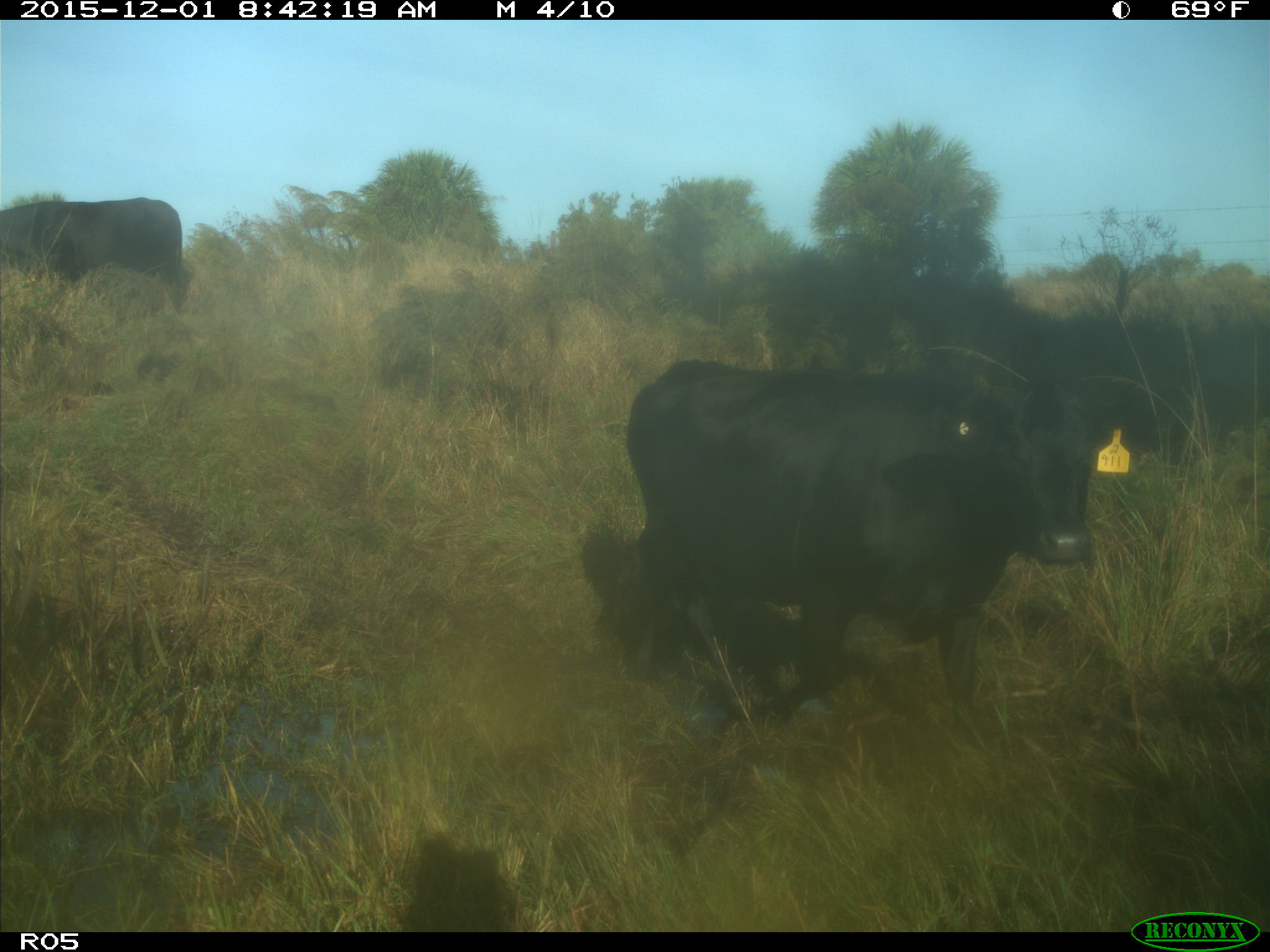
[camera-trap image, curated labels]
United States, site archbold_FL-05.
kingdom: Animalia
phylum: Chordata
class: Mammalia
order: Artiodactyla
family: Bovidae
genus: Bos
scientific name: Bos taurus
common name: domestic cow